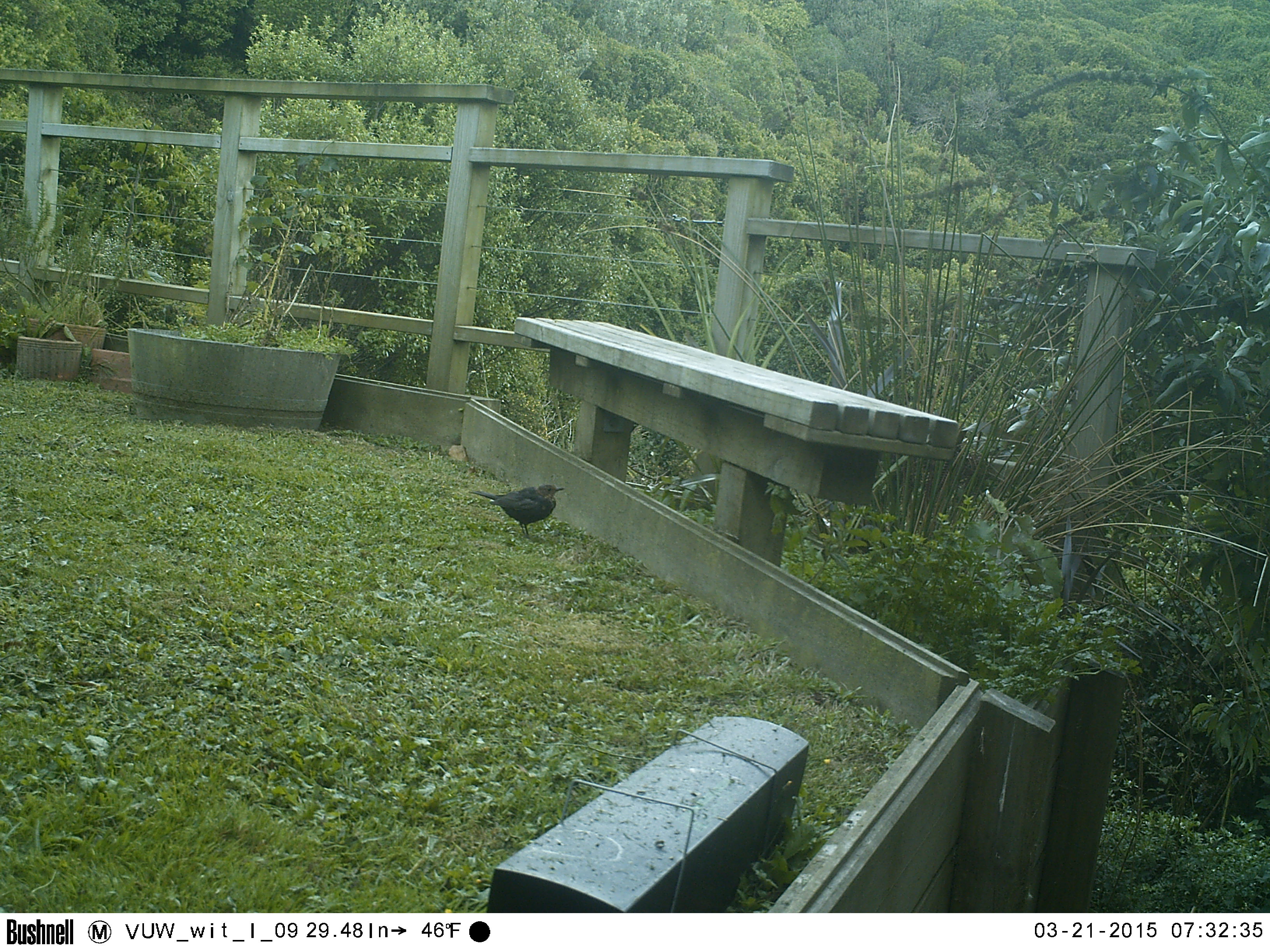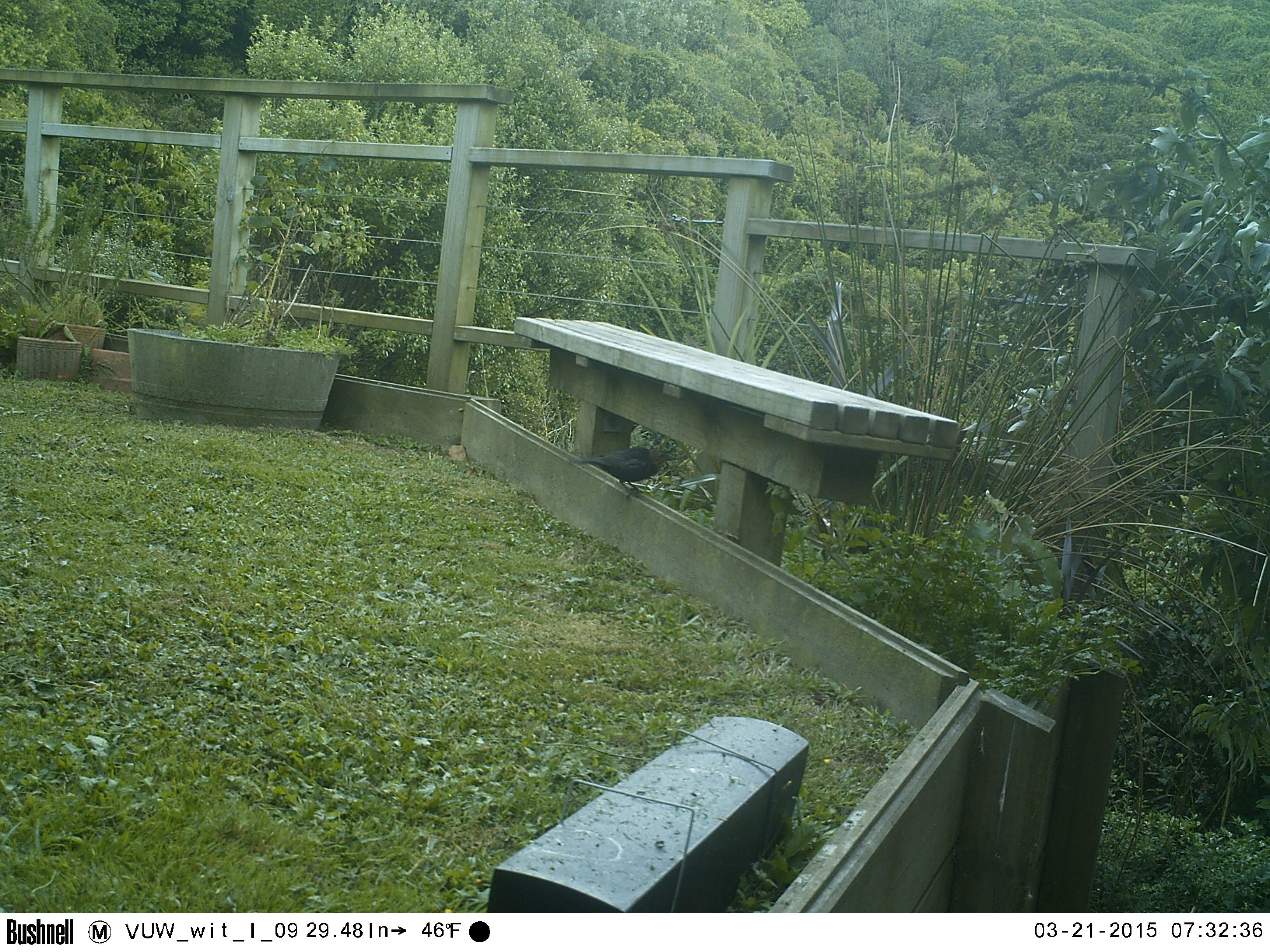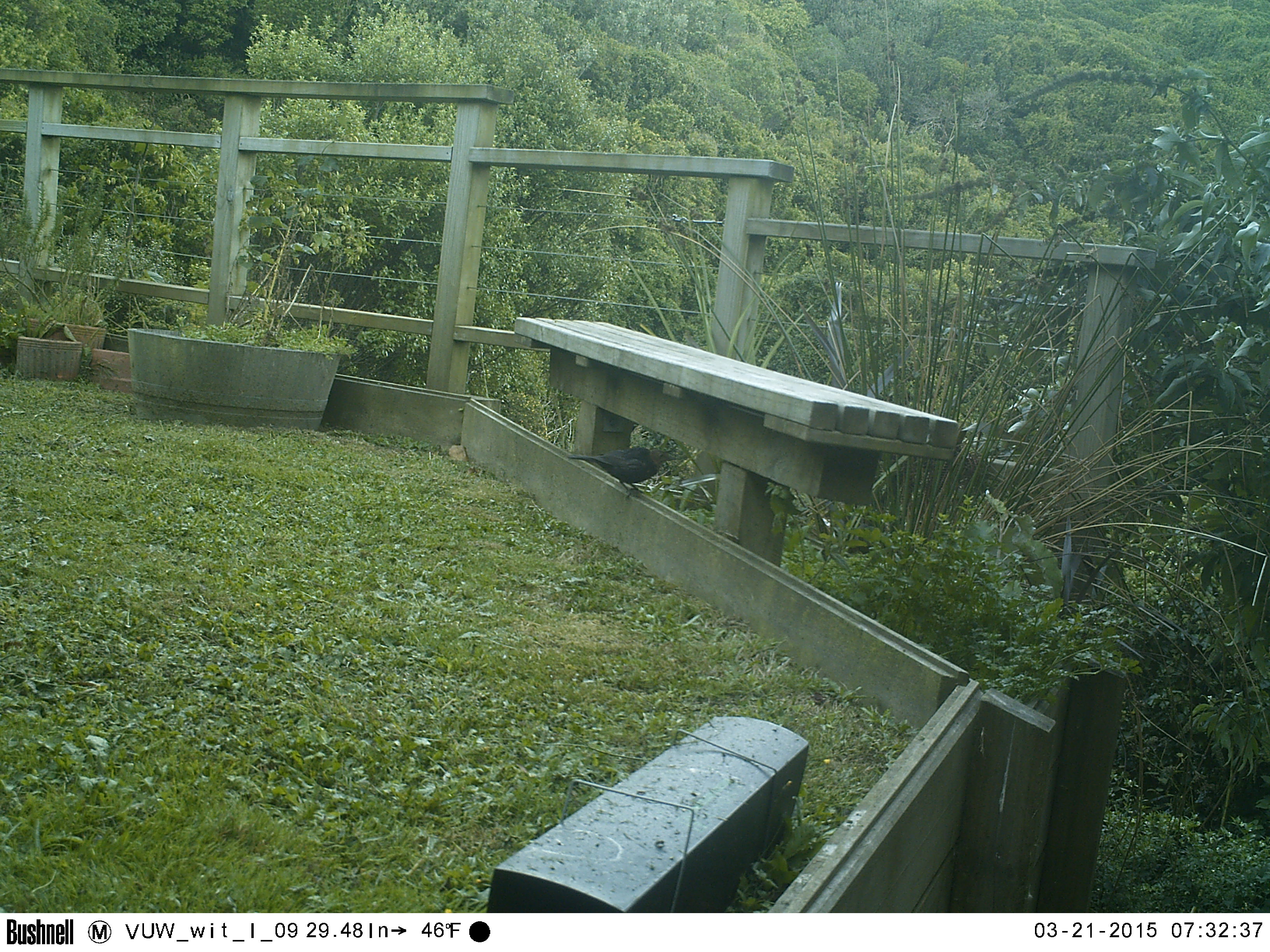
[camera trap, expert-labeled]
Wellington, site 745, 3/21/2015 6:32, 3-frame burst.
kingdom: Animalia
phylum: Chordata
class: Aves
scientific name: Aves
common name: bird